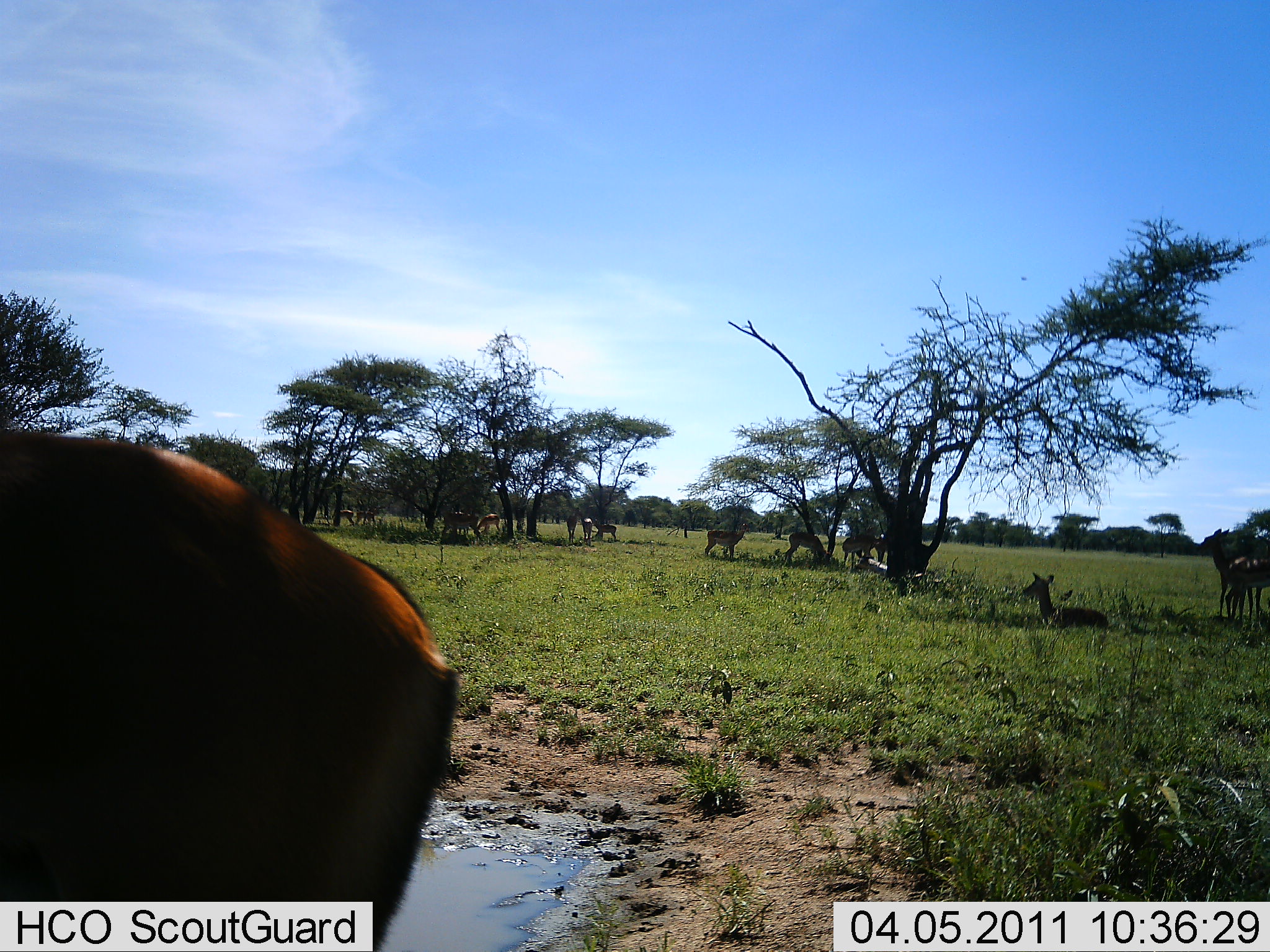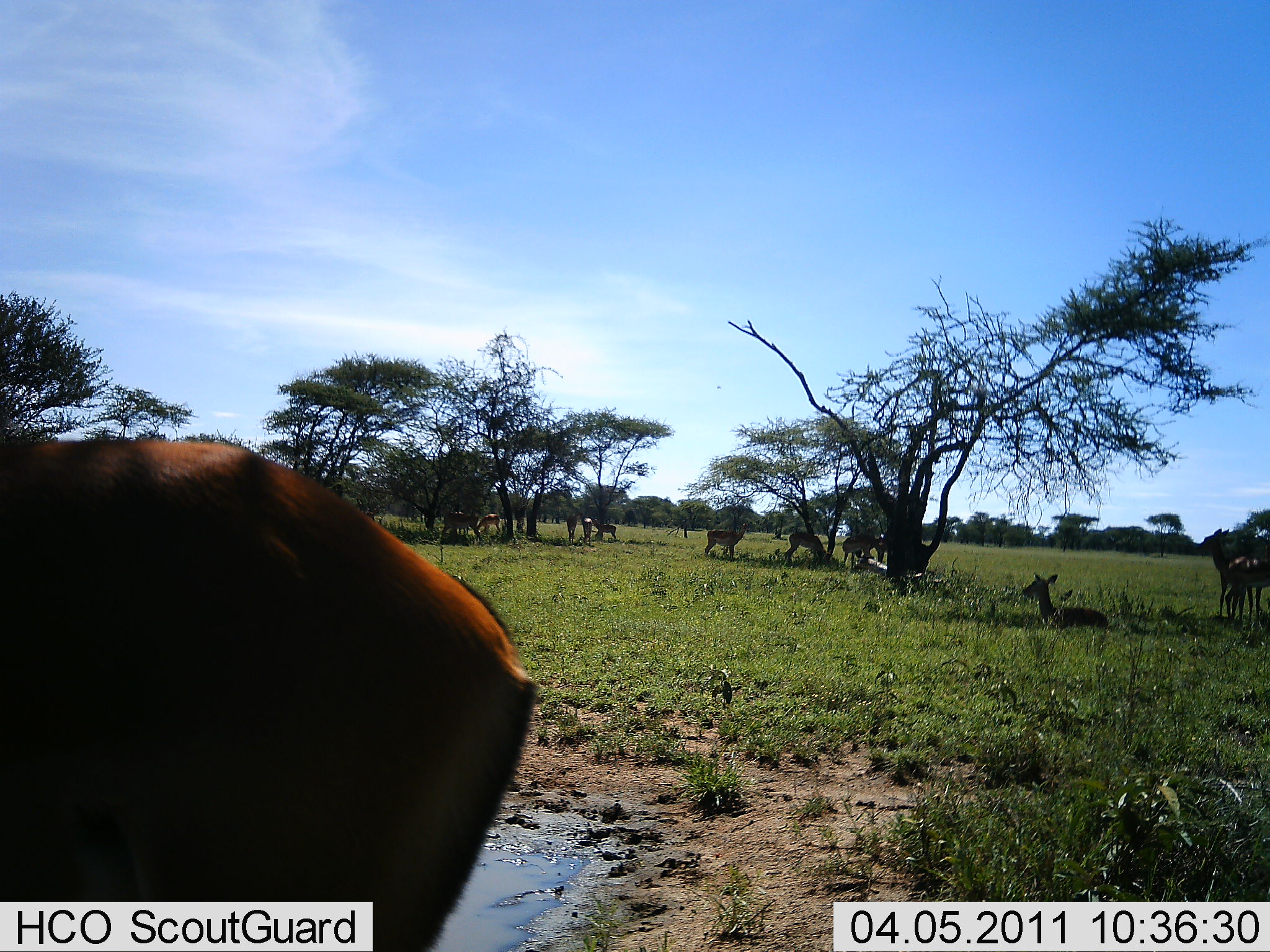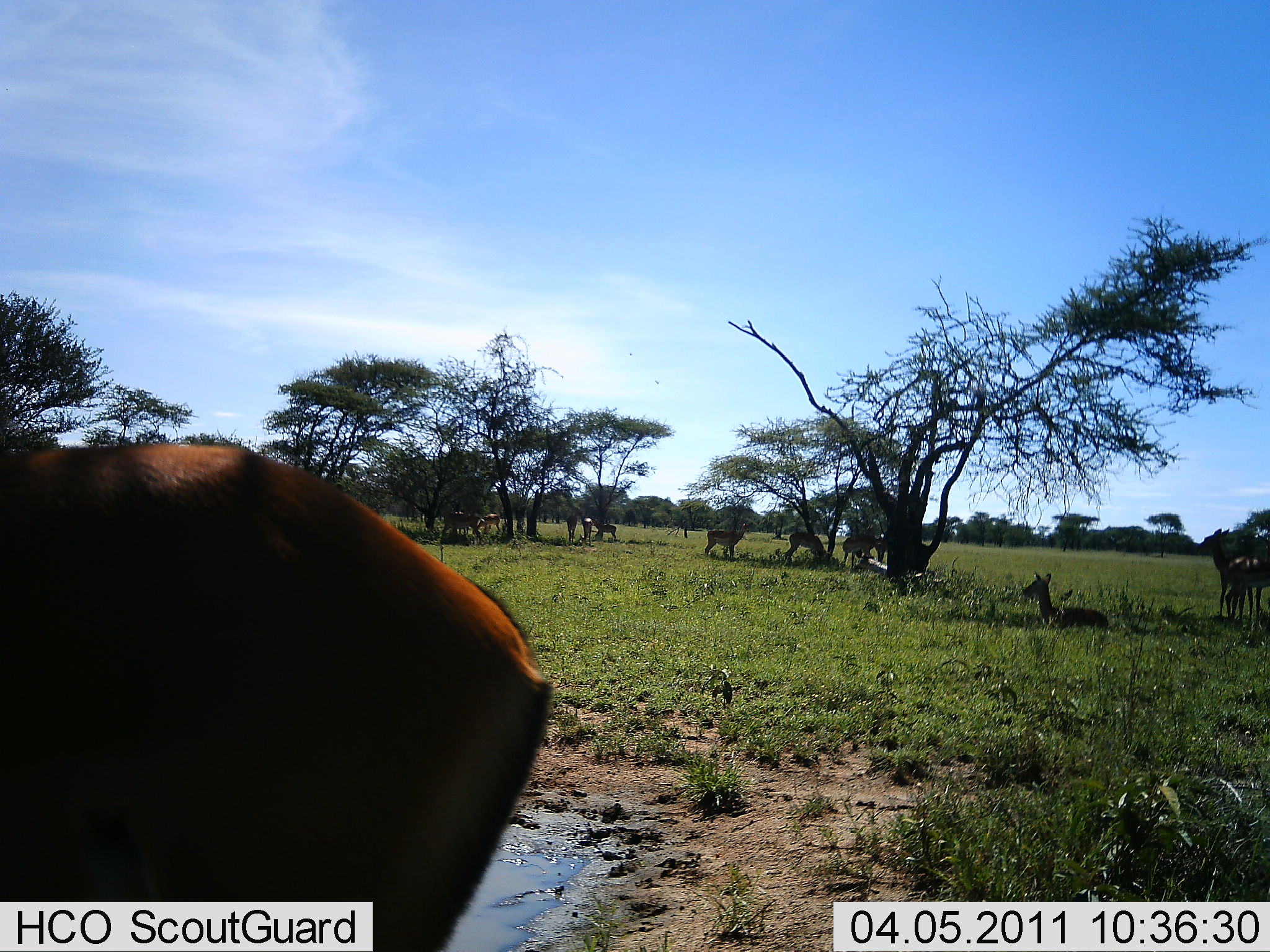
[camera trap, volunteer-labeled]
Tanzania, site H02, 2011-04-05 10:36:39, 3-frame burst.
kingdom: Animalia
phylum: Chordata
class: Mammalia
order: Artiodactyla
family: Bovidae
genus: Aepyceros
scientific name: Aepyceros melampus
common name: impala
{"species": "impala (Aepyceros melampus)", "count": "11-50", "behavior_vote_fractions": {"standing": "83%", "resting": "83%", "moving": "33%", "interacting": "0%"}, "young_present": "0%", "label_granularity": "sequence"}